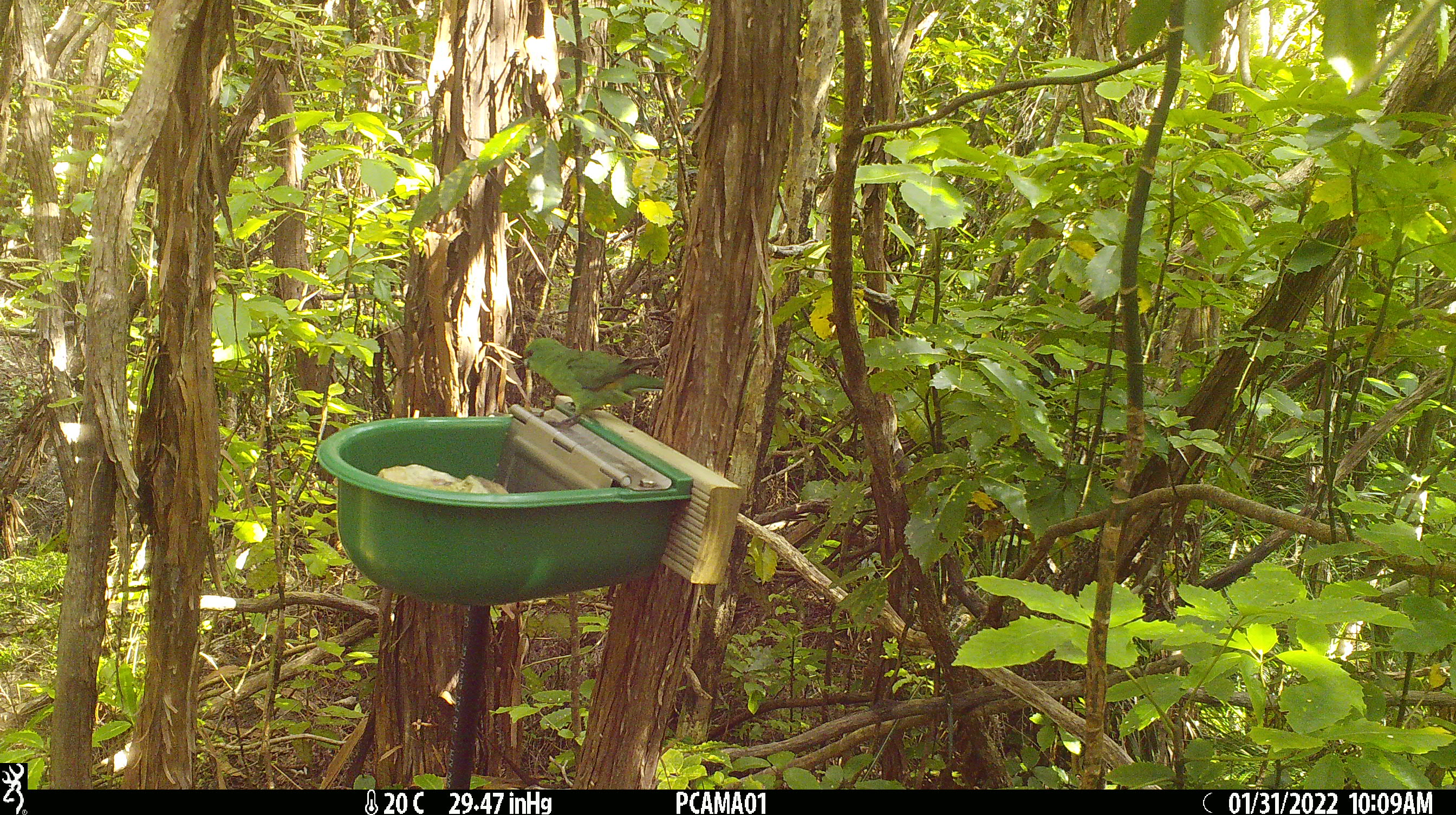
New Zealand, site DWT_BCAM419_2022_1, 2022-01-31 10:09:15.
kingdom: Animalia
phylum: Chordata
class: Aves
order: Psittaciformes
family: Psittaculidae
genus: Cyanoramphus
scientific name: Cyanoramphus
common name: parakeet